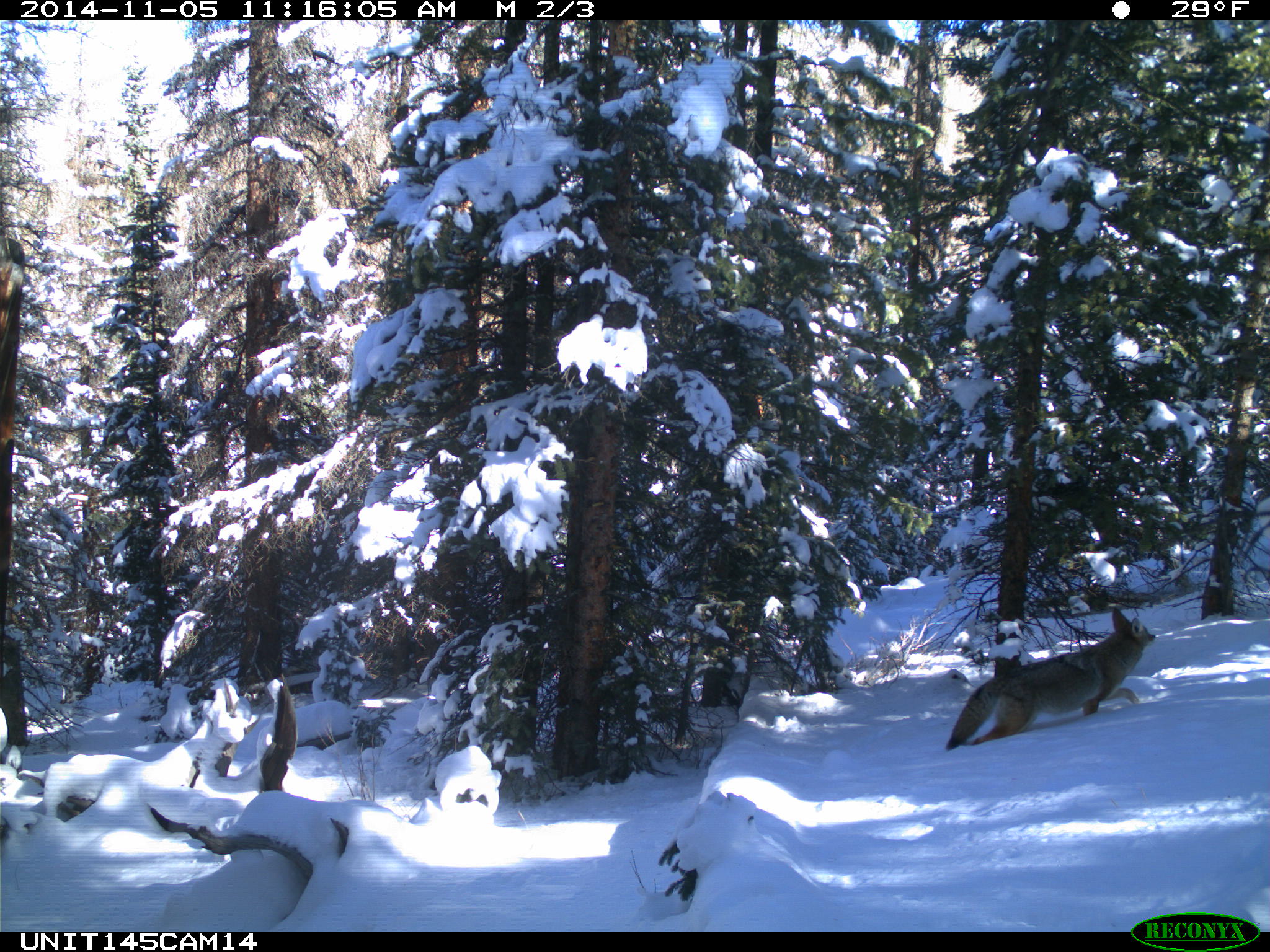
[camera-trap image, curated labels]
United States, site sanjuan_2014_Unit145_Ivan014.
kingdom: Animalia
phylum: Chordata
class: Mammalia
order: Carnivora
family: Canidae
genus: Canis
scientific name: Canis latrans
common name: coyote